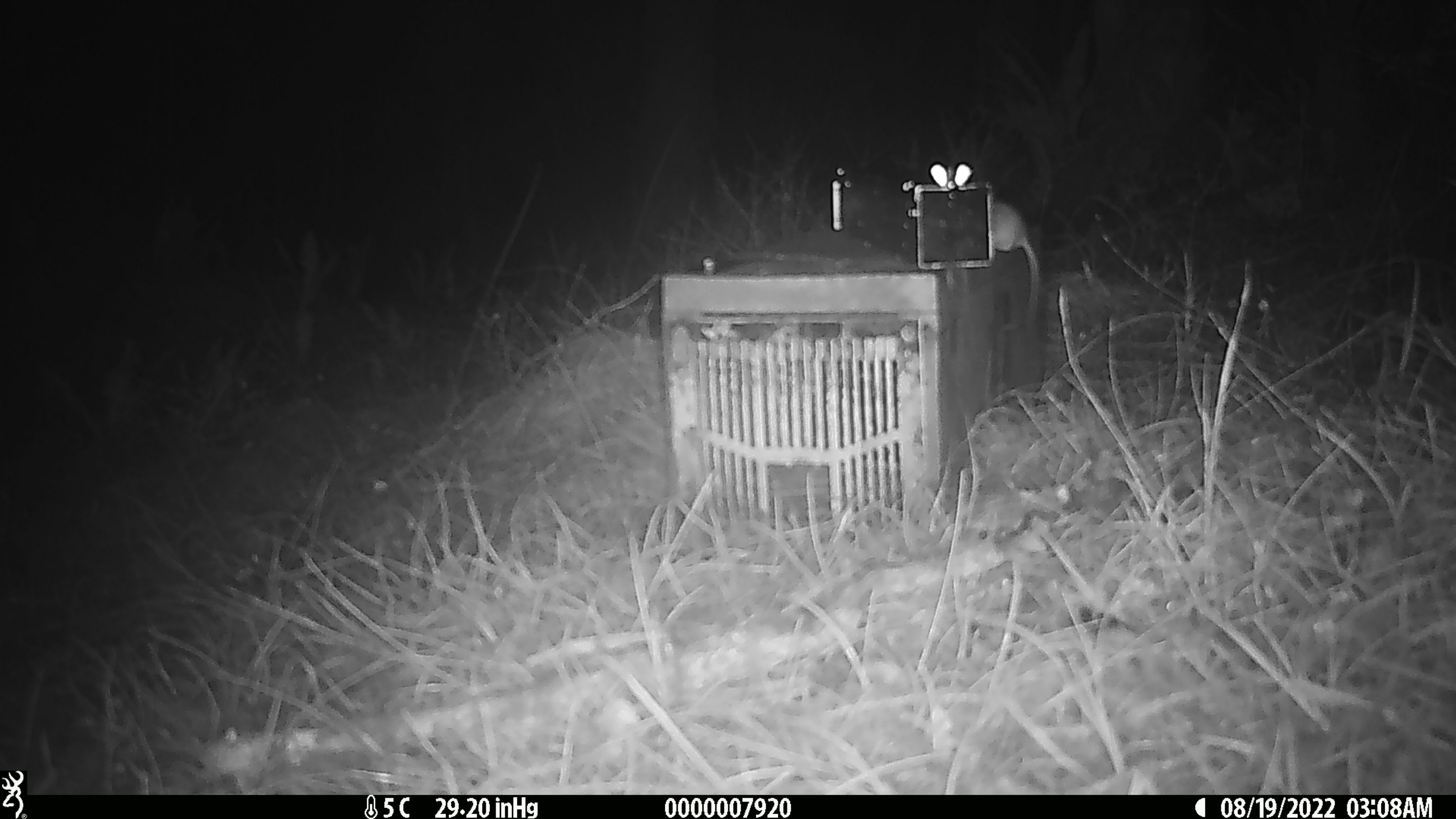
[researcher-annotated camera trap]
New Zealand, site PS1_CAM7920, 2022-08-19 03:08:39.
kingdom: Animalia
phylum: Chordata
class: Mammalia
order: Rodentia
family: Muridae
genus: Mus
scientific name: Mus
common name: mouse